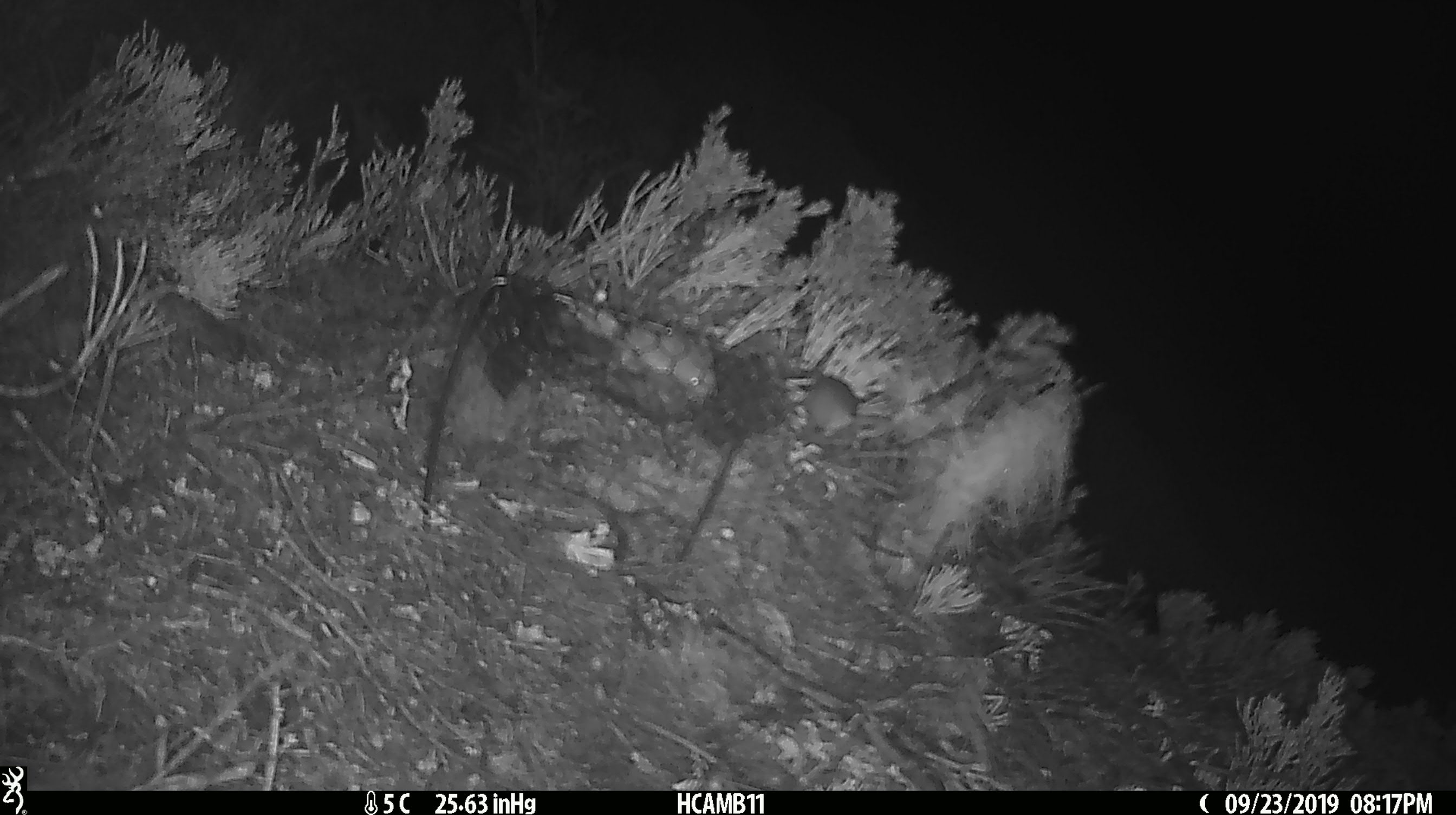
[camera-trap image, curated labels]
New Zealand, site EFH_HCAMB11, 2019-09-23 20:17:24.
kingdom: Animalia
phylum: Chordata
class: Mammalia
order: Rodentia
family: Muridae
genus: Mus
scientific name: Mus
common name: mouse